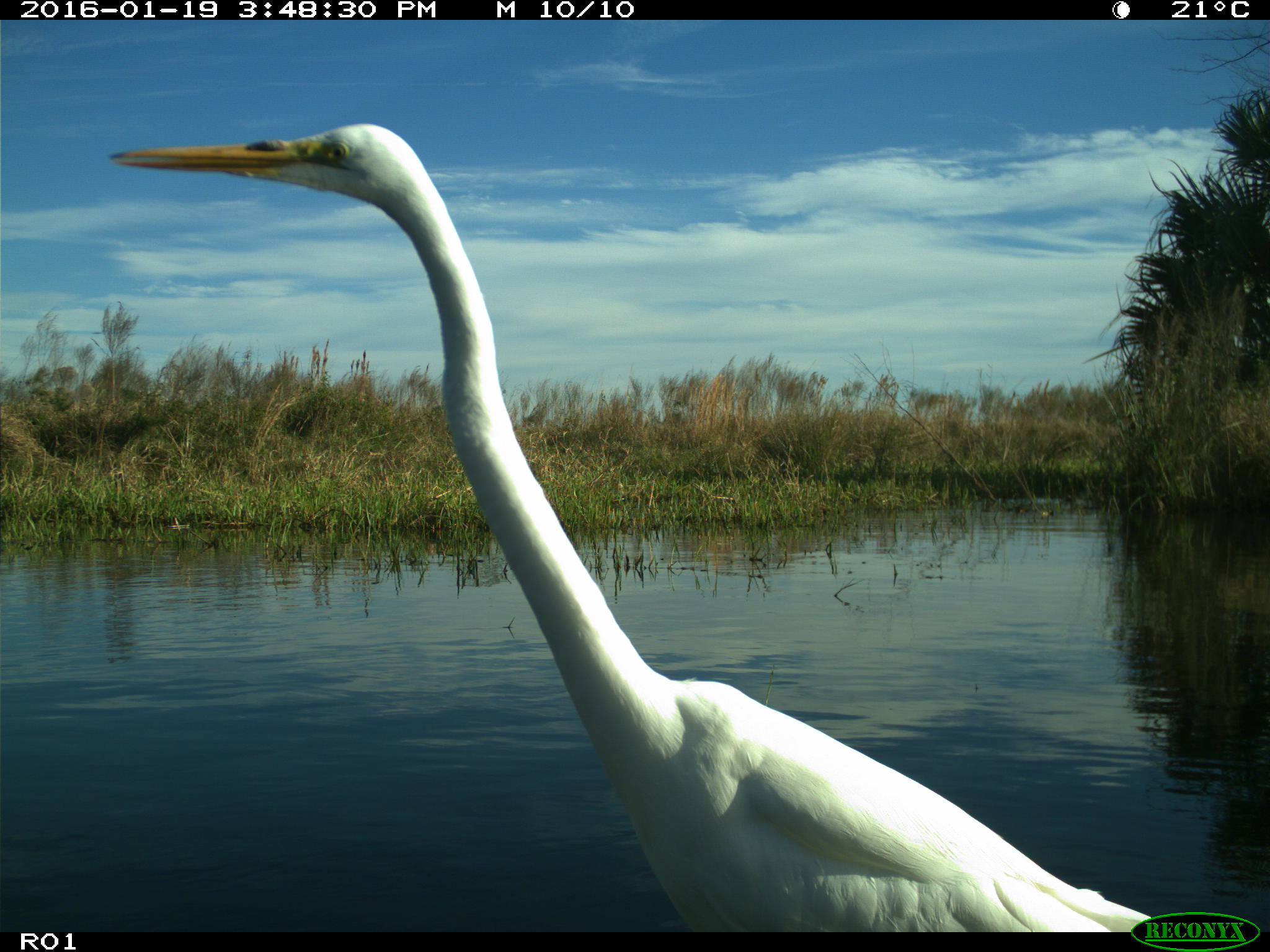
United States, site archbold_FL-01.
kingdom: Animalia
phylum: Chordata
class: Aves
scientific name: Aves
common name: birds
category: unidentified bird